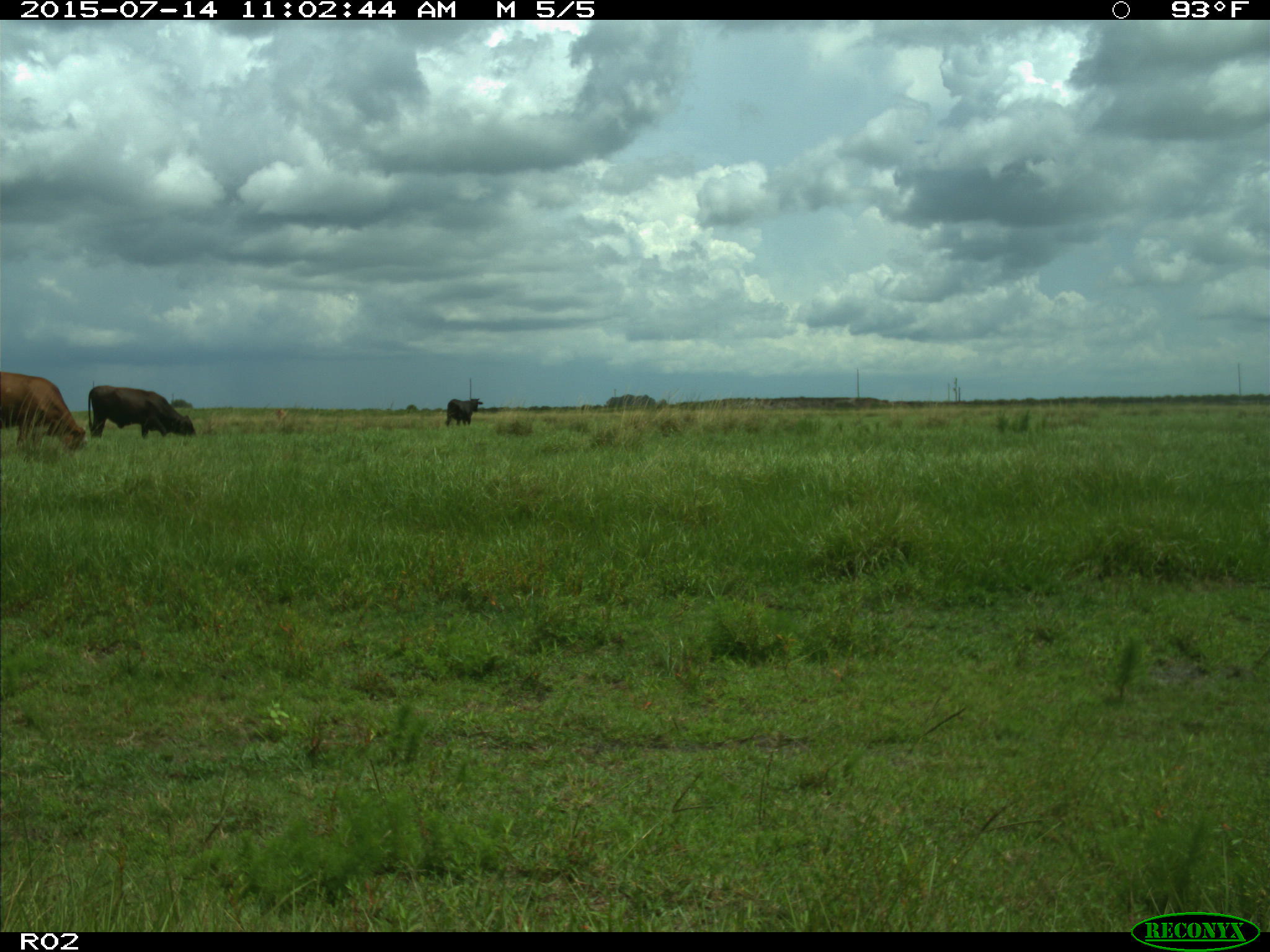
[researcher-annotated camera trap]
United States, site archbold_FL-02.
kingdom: Animalia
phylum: Chordata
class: Mammalia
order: Artiodactyla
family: Bovidae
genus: Bos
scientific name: Bos taurus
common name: domestic cow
Bos taurus (domestic cow).